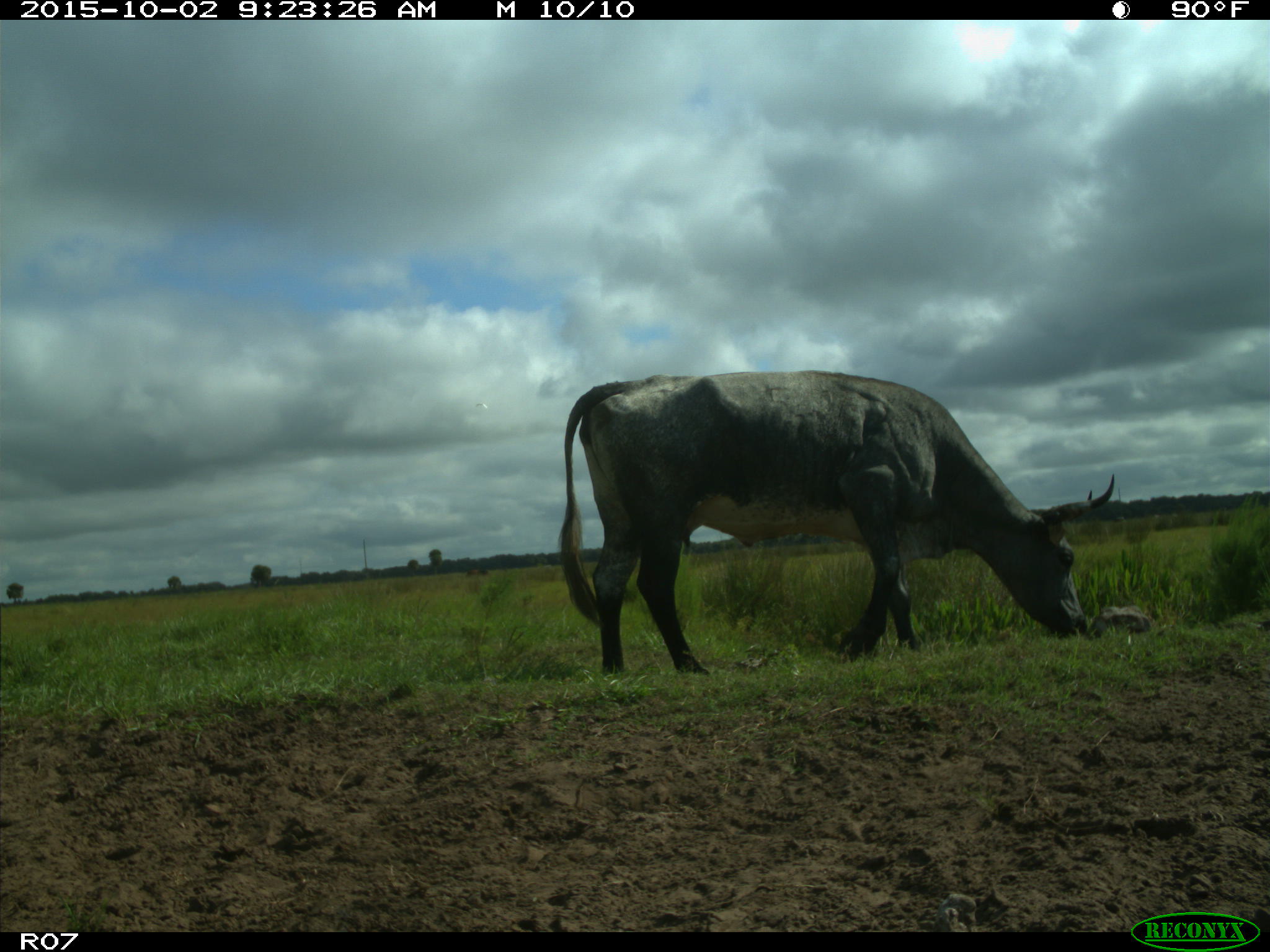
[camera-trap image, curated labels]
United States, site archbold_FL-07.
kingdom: Animalia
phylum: Chordata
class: Mammalia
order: Artiodactyla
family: Bovidae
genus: Bos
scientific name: Bos taurus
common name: domestic cow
Bos taurus (domestic cow).